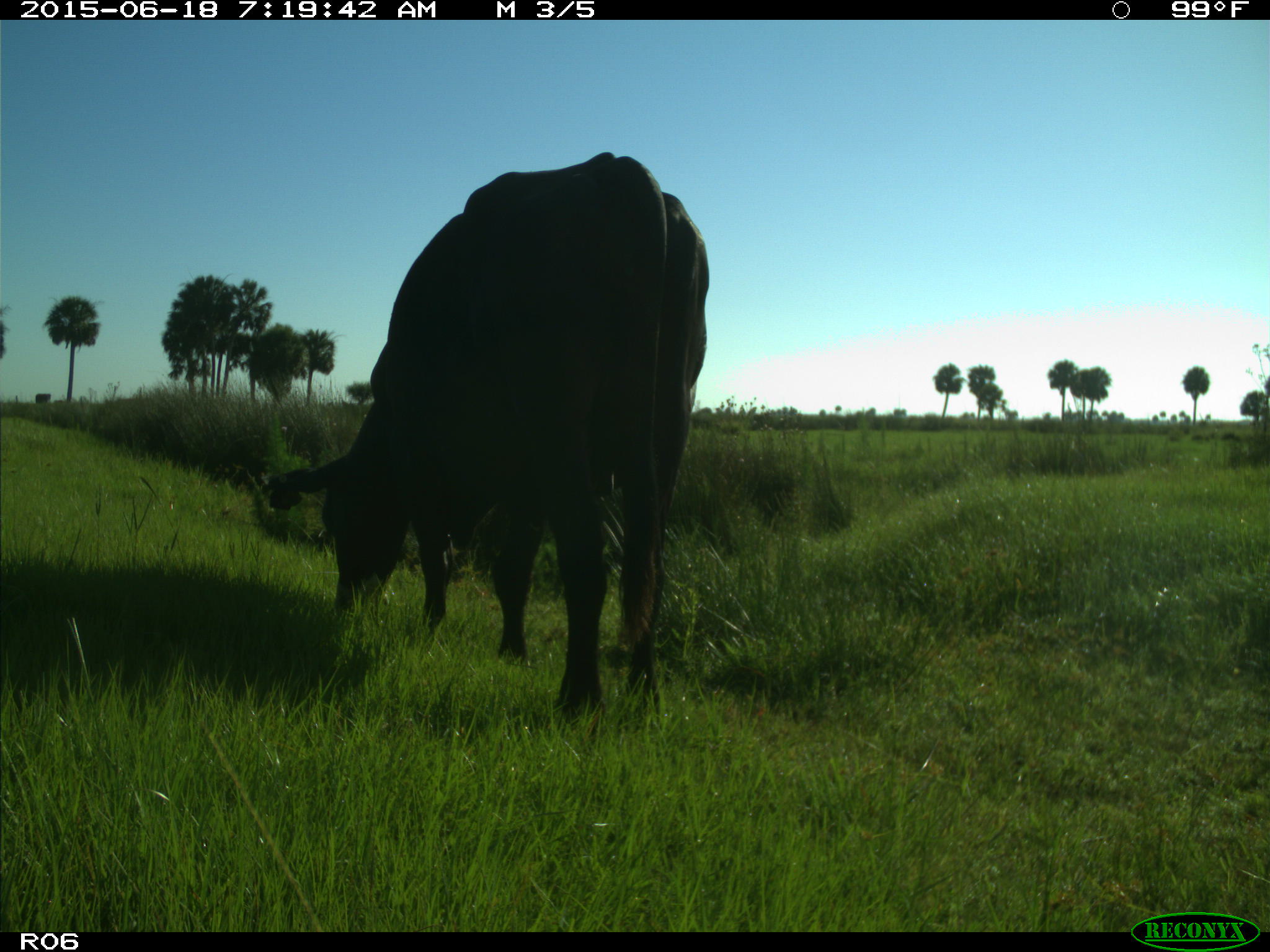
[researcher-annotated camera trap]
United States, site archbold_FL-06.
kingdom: Animalia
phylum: Chordata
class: Mammalia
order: Artiodactyla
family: Bovidae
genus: Bos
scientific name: Bos taurus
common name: domestic cow